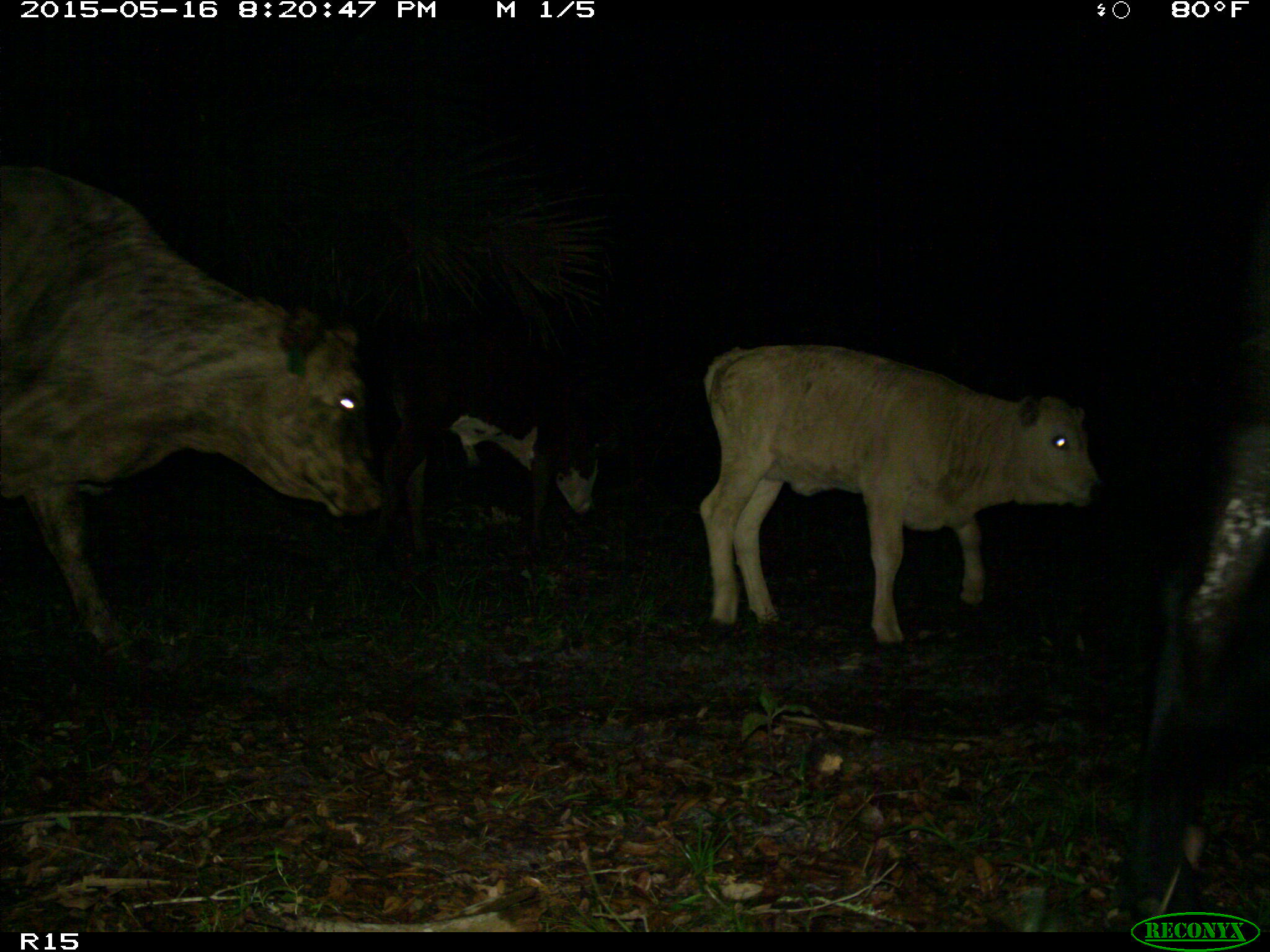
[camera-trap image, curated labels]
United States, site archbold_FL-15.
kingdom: Animalia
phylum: Chordata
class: Mammalia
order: Artiodactyla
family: Bovidae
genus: Bos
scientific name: Bos taurus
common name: domestic cow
Bos taurus (domestic cow).